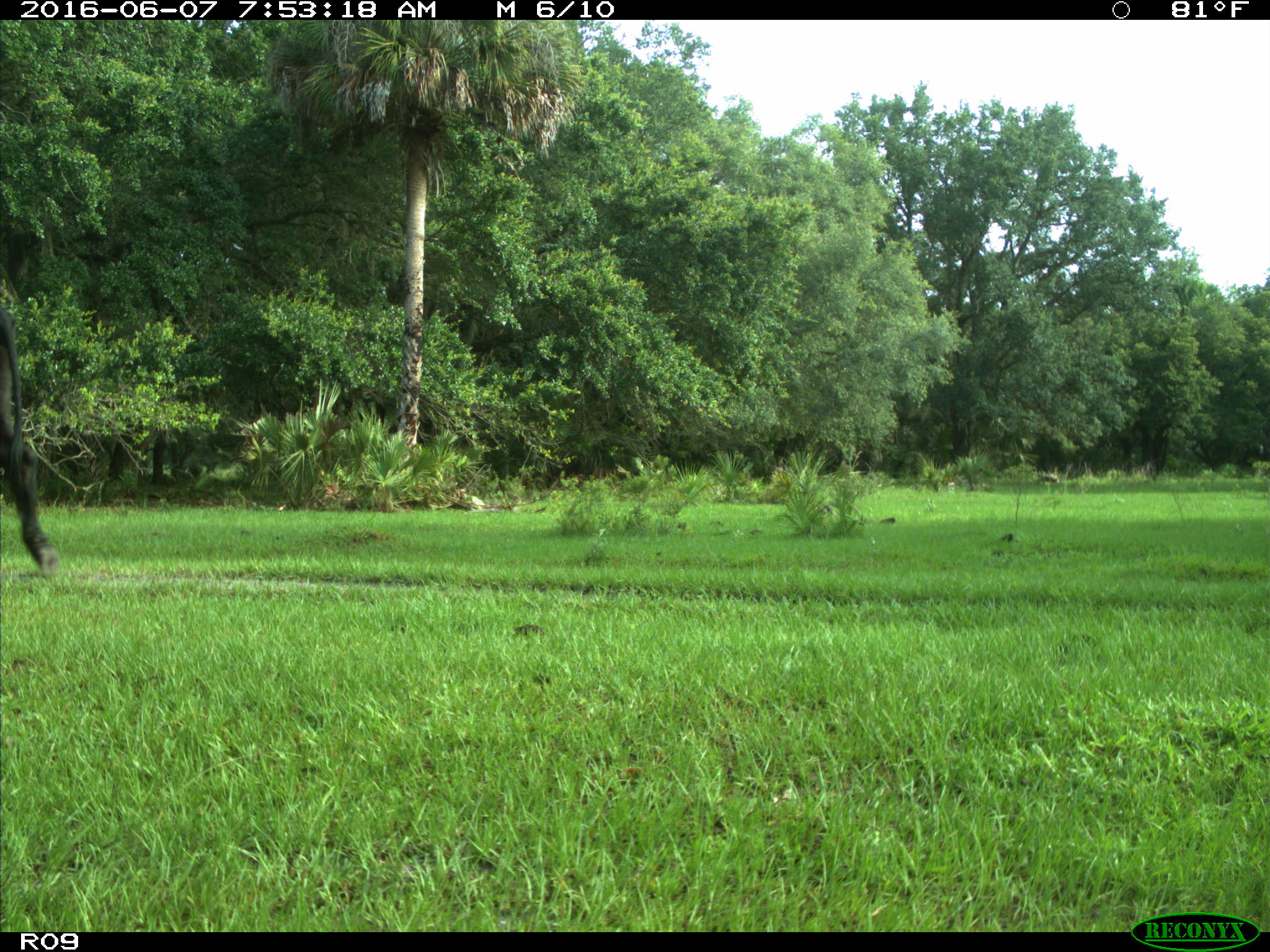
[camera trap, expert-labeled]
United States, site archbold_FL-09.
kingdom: Animalia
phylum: Chordata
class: Mammalia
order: Artiodactyla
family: Bovidae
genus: Bos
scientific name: Bos taurus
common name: domestic cow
Bos taurus (domestic cow).